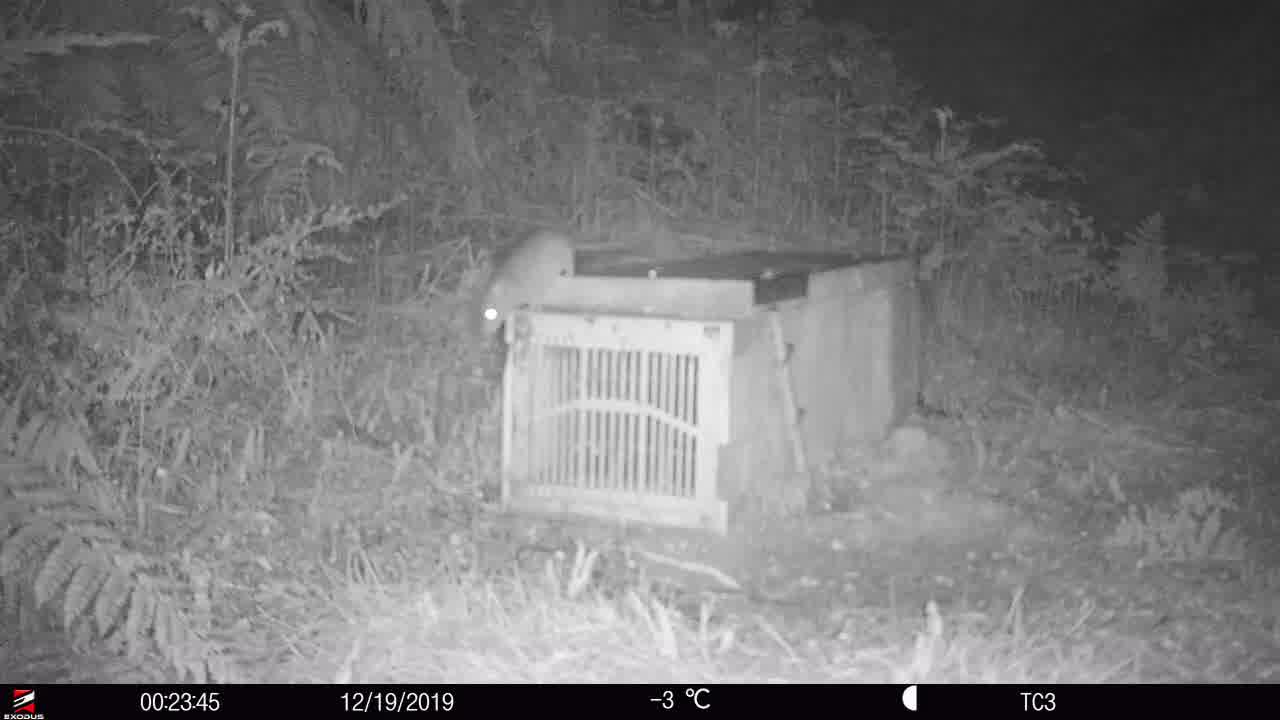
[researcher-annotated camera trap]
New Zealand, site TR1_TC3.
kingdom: Animalia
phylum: Chordata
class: Mammalia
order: Rodentia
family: Muridae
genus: Rattus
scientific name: Rattus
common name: rat